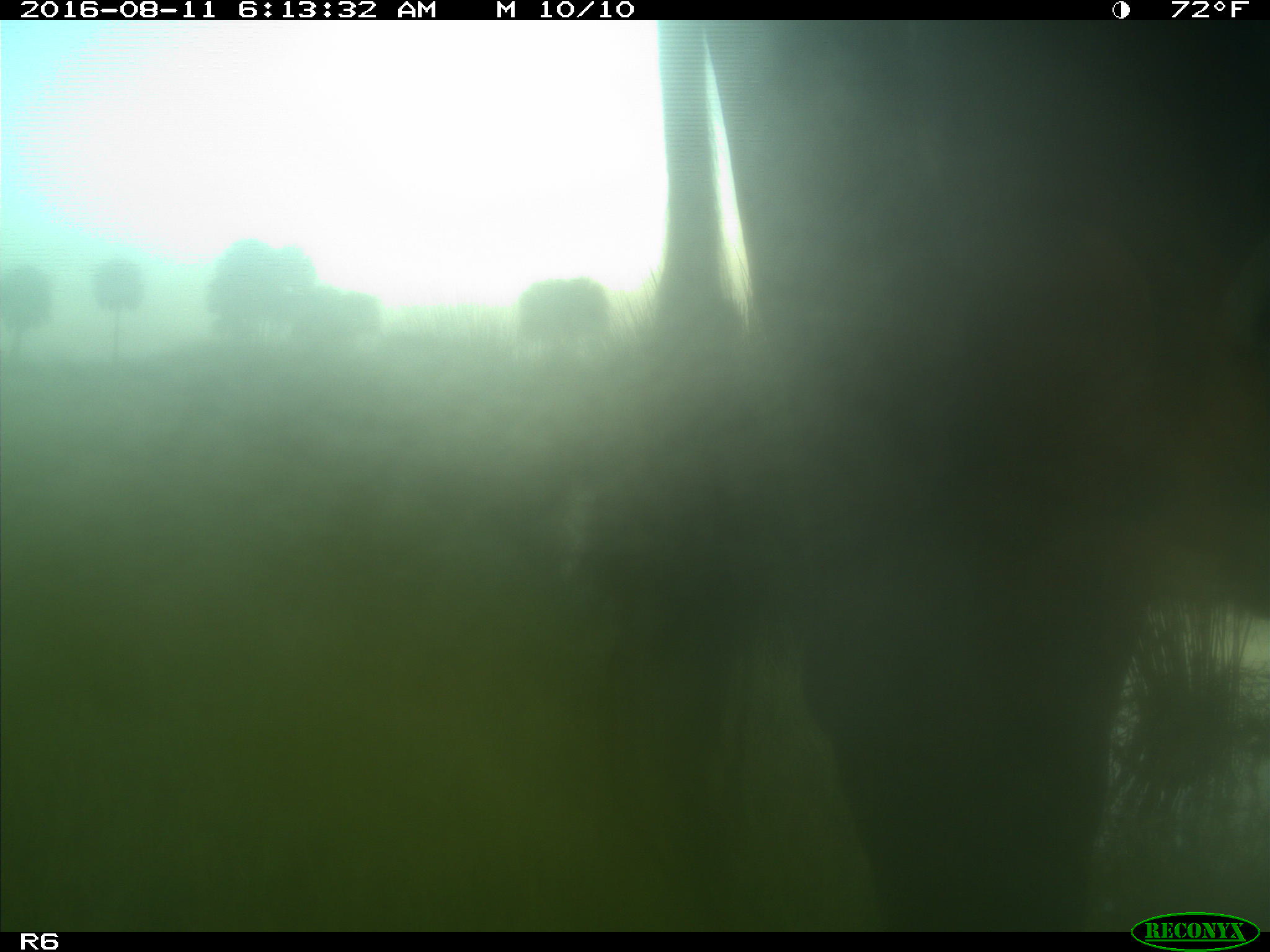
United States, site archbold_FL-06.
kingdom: Animalia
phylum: Chordata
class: Mammalia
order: Artiodactyla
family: Bovidae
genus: Bos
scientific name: Bos taurus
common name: domestic cow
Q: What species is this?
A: Bos taurus (domestic cow).